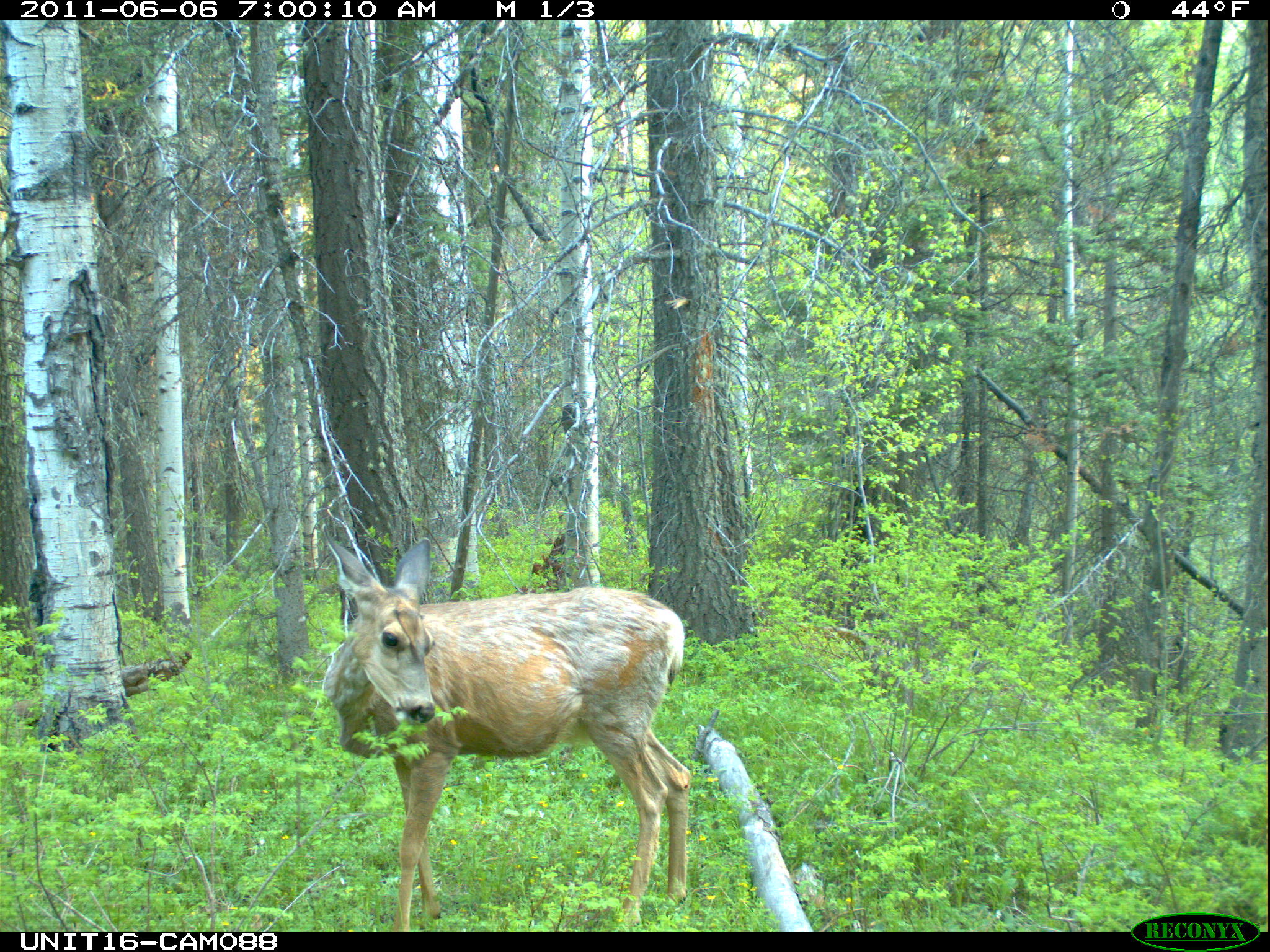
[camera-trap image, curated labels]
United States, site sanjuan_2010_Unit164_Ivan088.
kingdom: Animalia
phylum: Chordata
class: Mammalia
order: Artiodactyla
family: Cervidae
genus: Odocoileus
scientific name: Odocoileus hemionus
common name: mule deer